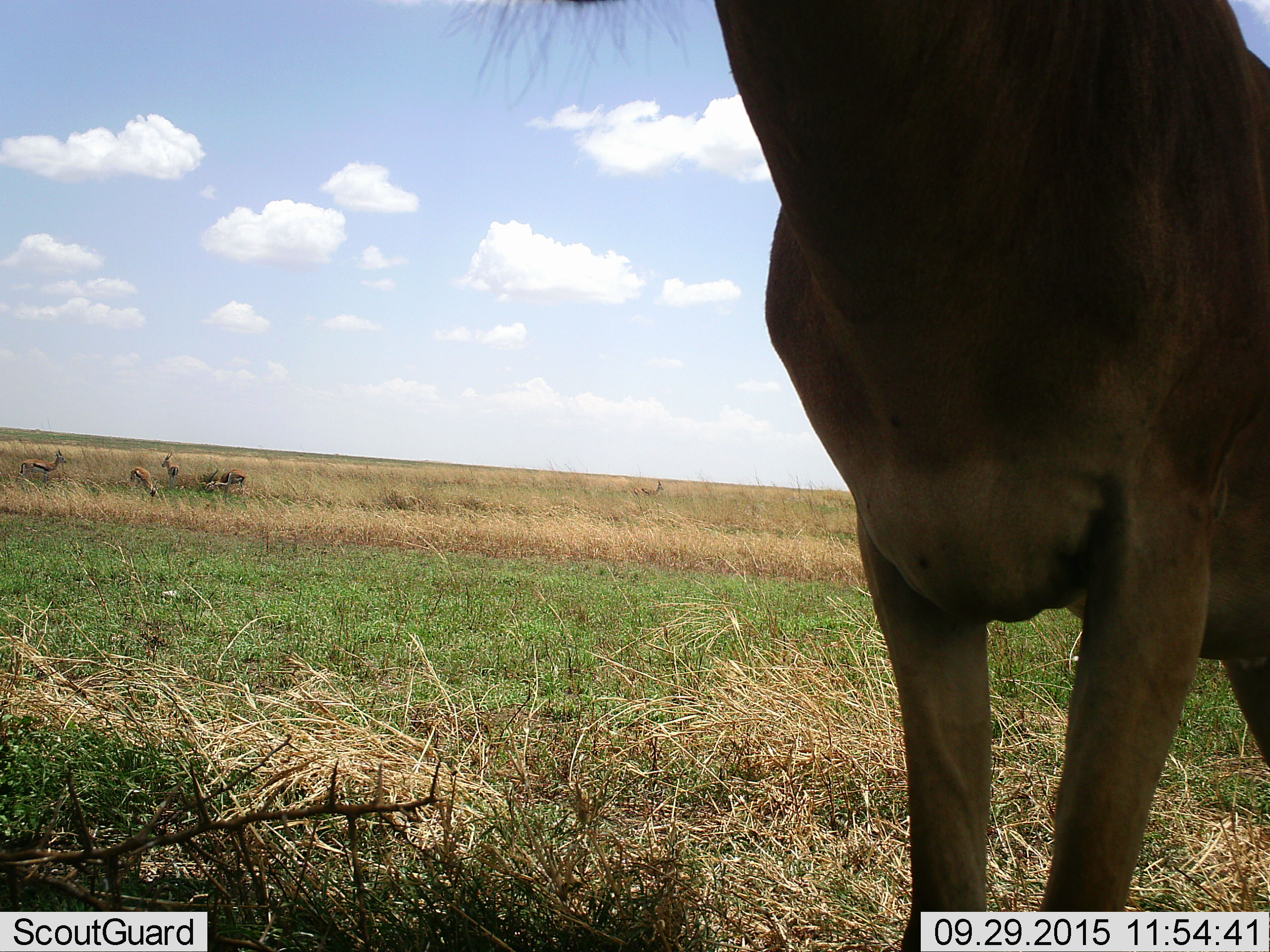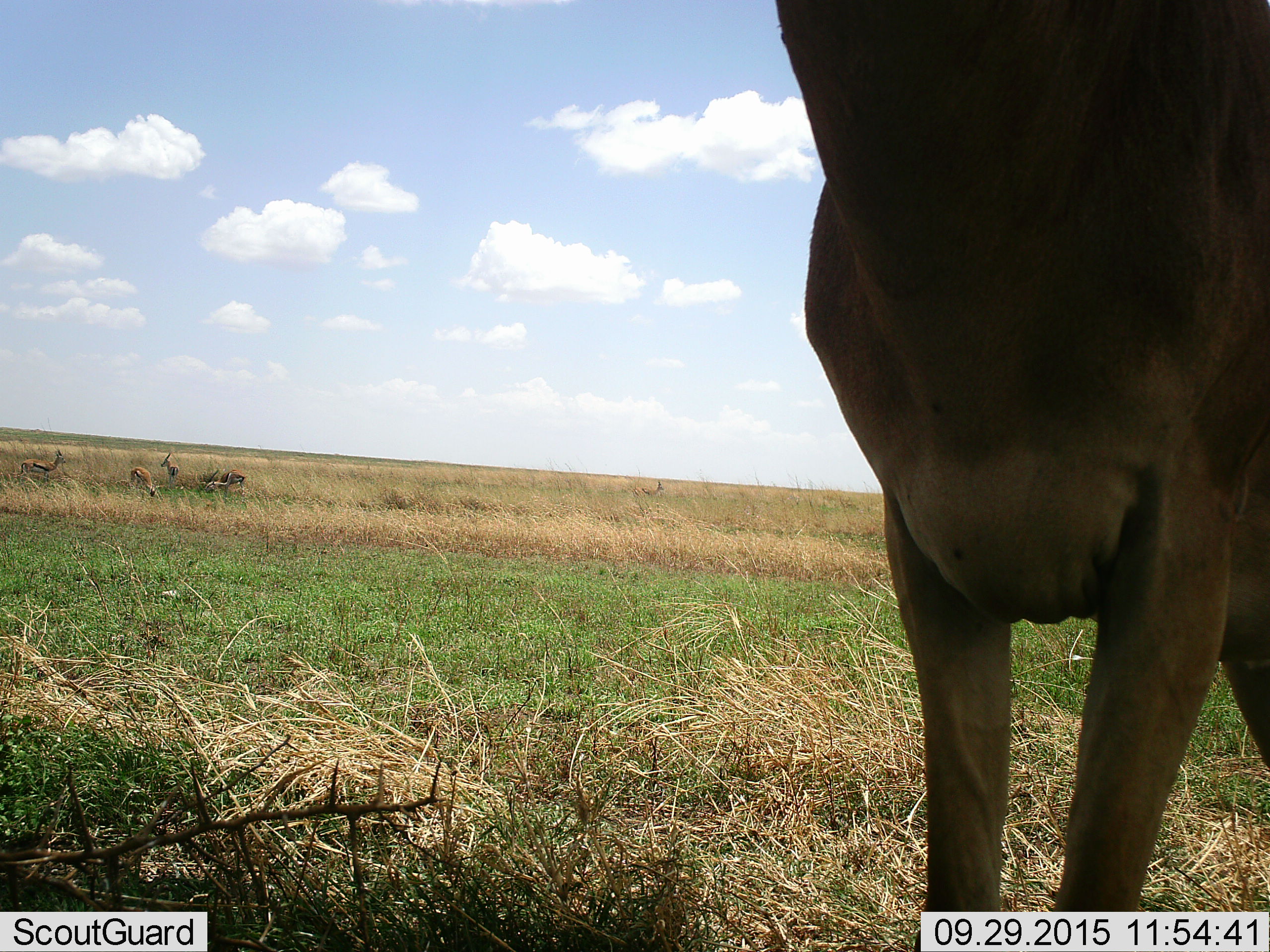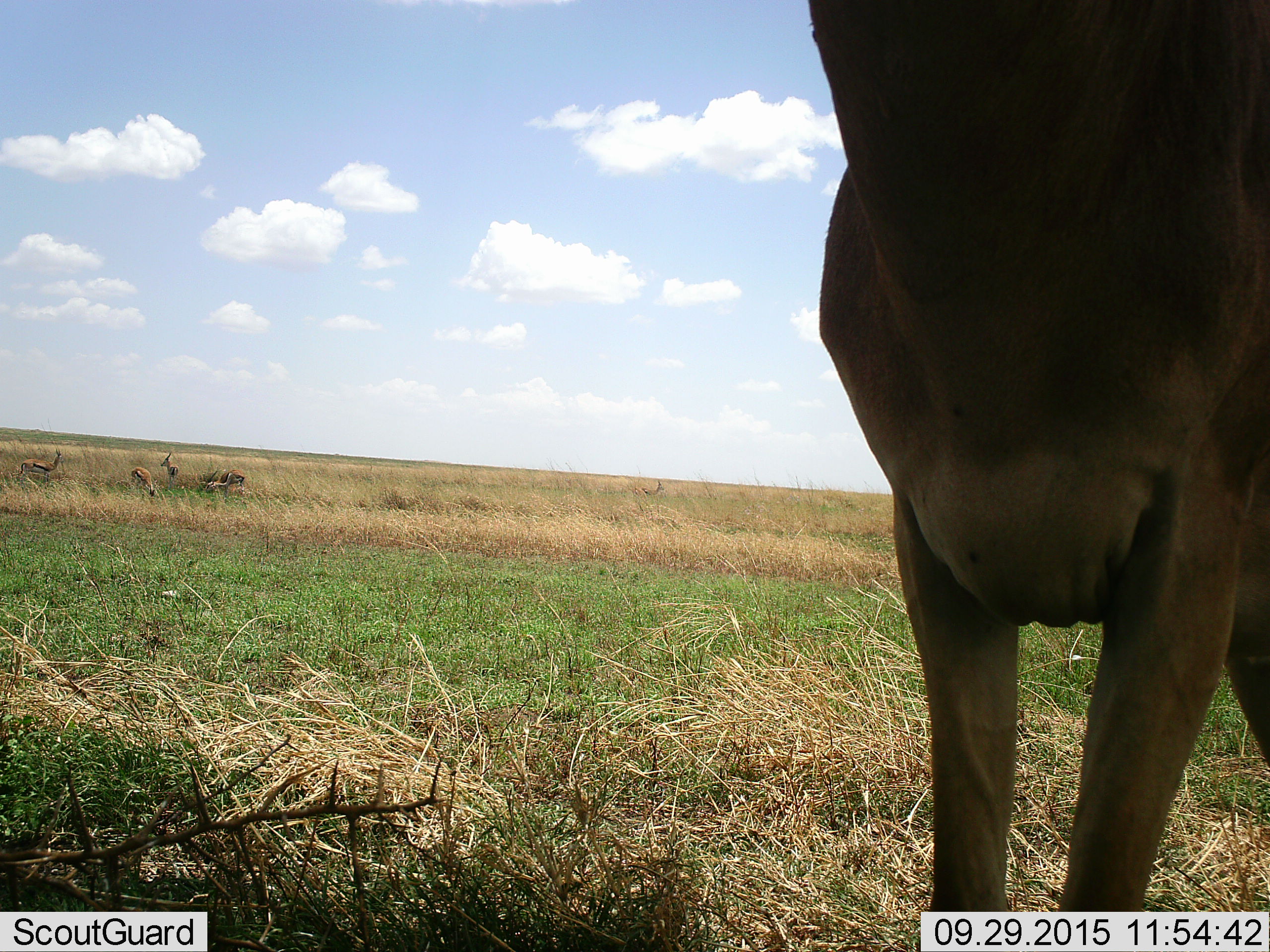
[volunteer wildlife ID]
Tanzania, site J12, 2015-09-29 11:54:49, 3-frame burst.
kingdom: Animalia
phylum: Chordata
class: Mammalia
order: Artiodactyla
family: Bovidae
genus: Eudorcas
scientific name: Eudorcas thomsonii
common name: thomson's gazelle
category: gazellethomsons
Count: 6.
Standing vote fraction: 83%.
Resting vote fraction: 17%.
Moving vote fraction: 0%.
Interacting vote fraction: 0%.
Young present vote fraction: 0%.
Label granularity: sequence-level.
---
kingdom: Animalia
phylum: Chordata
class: Mammalia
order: Artiodactyla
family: Bovidae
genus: Alcelaphus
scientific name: Alcelaphus buselaphus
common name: hartebeest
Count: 1.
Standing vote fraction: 100%.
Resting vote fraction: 0%.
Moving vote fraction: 0%.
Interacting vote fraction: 0%.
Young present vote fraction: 0%.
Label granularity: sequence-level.